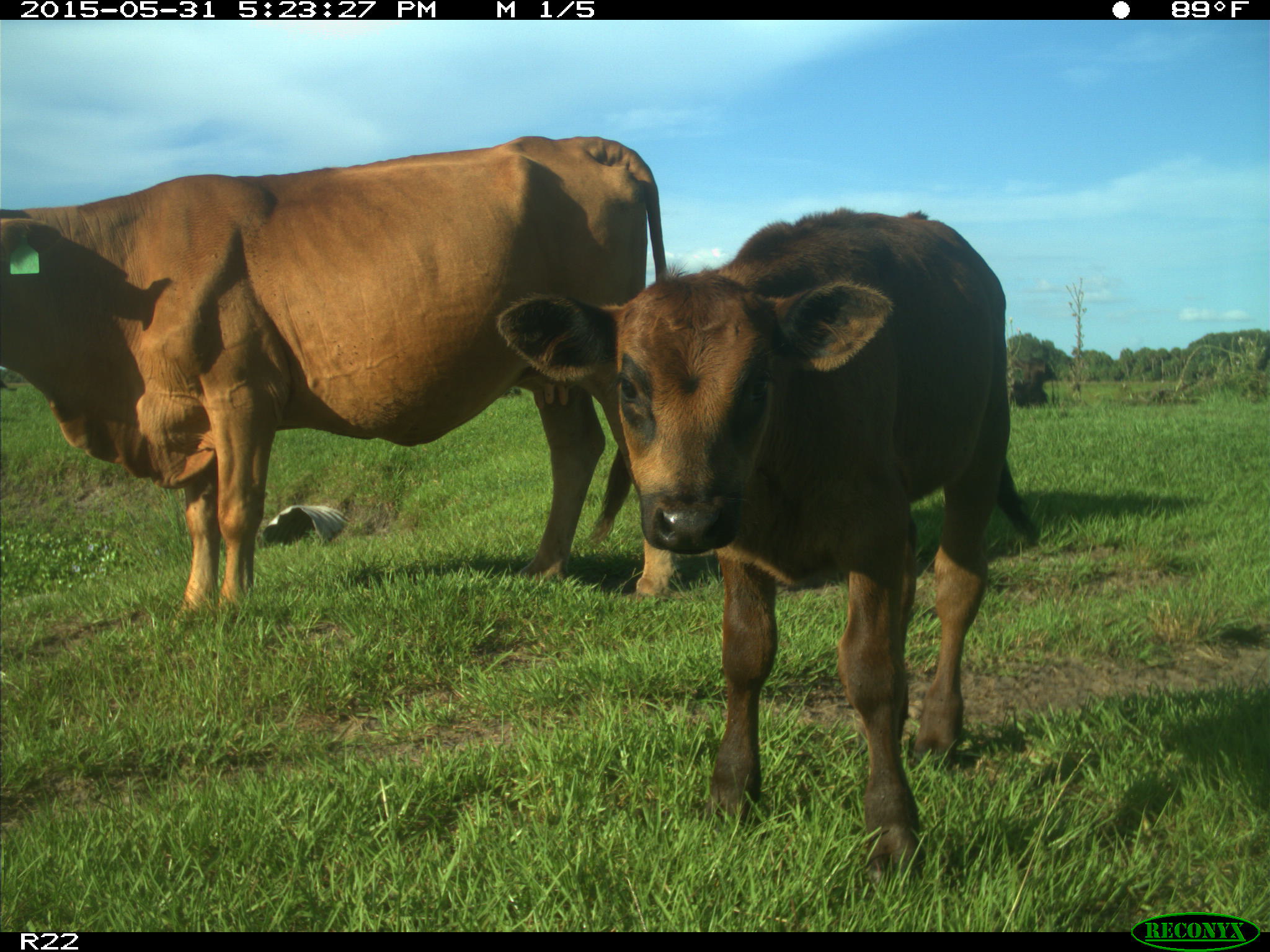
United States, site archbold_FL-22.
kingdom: Animalia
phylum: Chordata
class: Mammalia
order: Artiodactyla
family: Bovidae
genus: Bos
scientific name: Bos taurus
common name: domestic cow